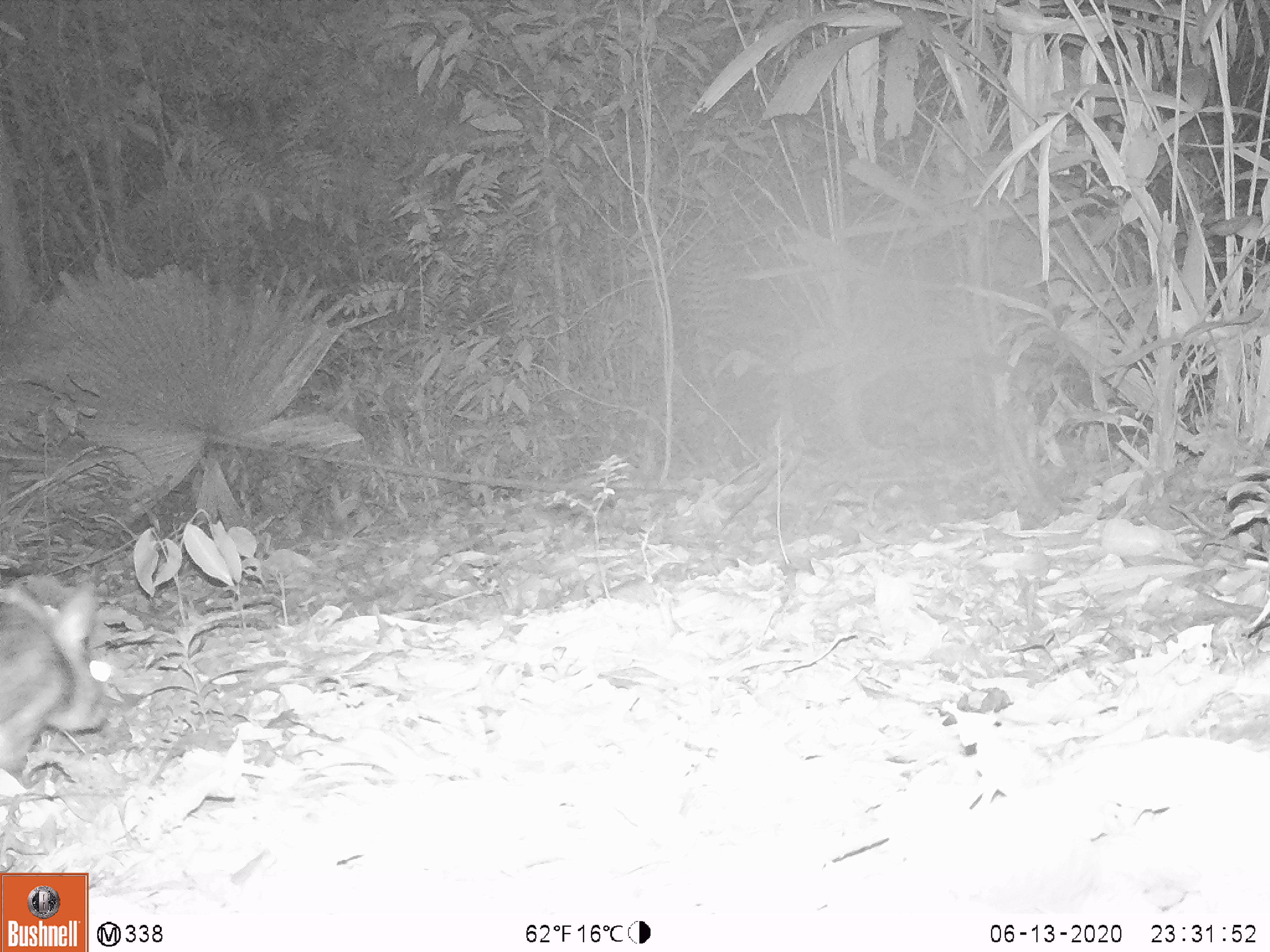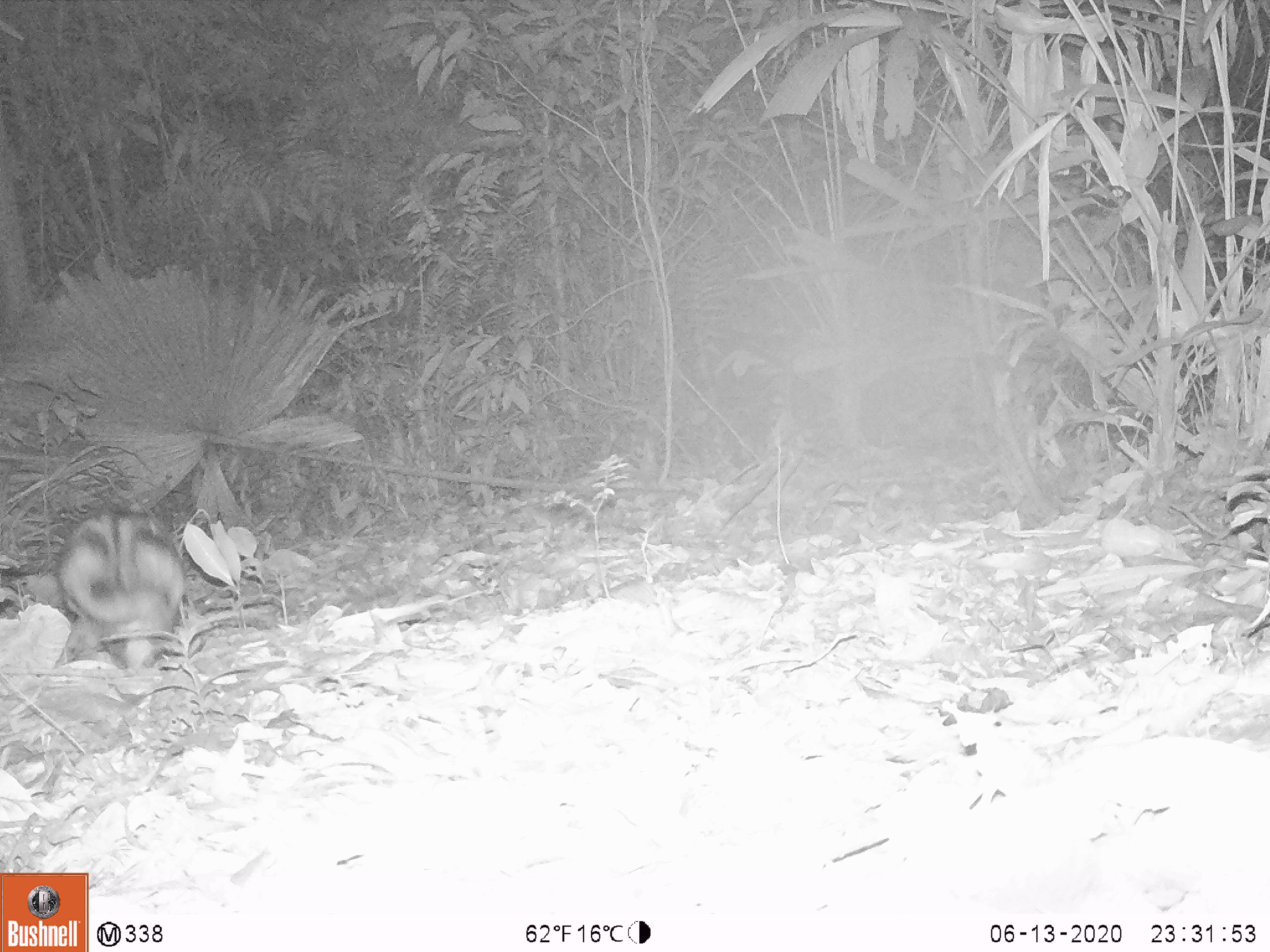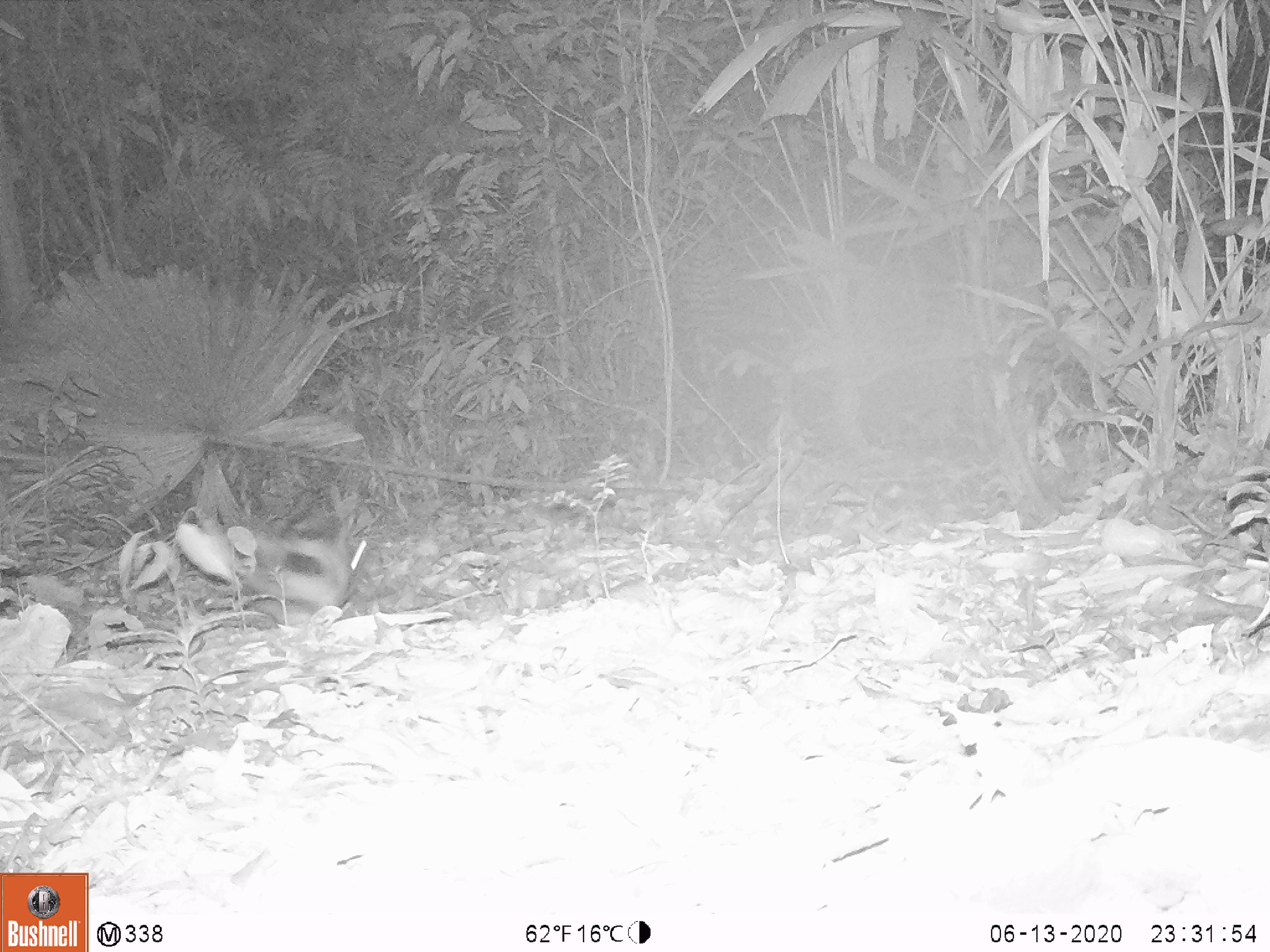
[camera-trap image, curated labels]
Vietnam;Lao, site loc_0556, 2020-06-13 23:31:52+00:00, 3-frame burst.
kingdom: Animalia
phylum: Chordata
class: Mammalia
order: Lagomorpha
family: Leporidae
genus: Nesolagus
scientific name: Nesolagus timminsi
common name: annamite striped rabbit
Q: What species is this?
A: Annamite striped rabbit (Nesolagus timminsi).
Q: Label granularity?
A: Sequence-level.